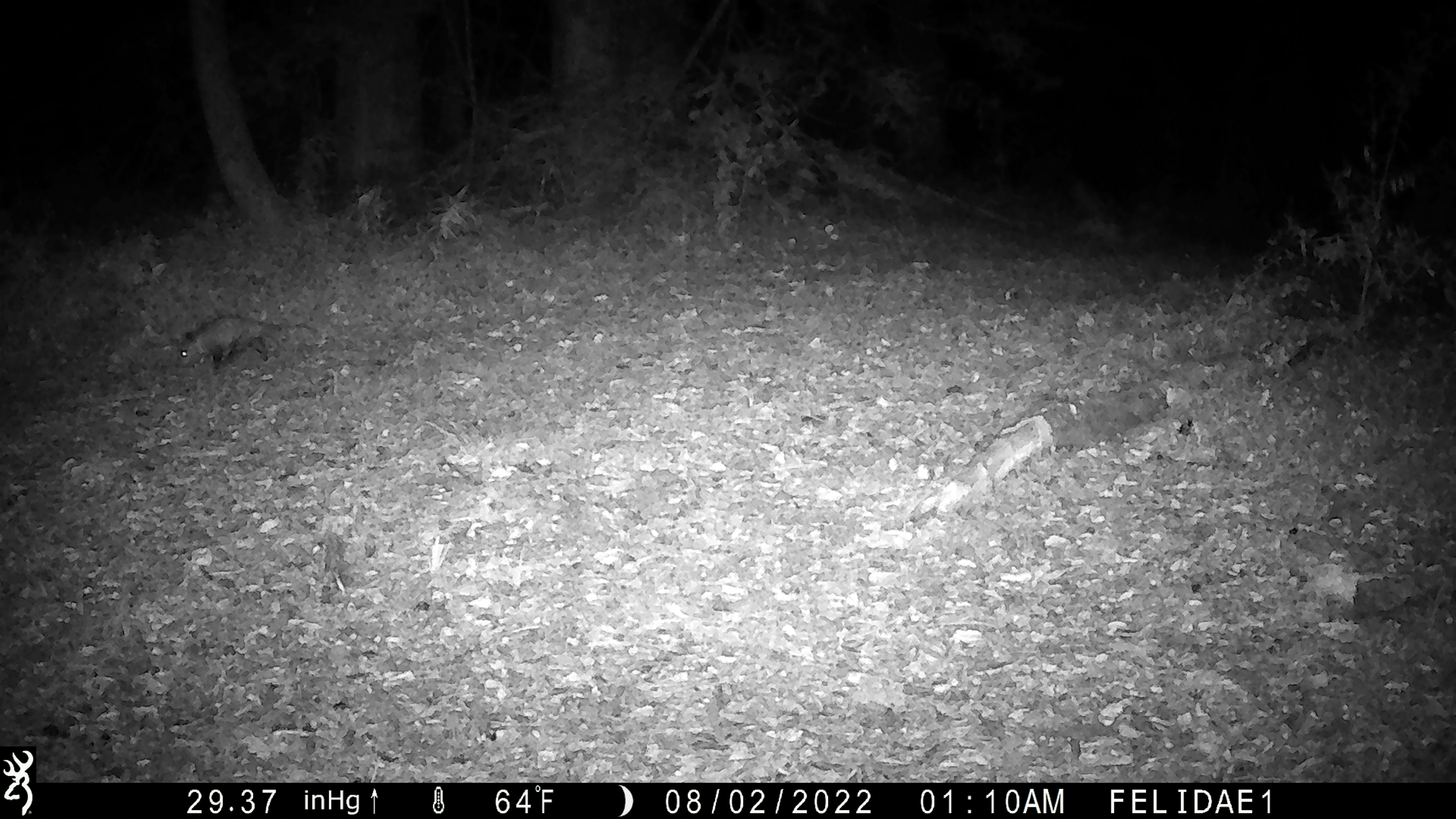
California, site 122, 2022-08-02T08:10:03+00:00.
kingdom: Animalia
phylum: Chordata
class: Mammalia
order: Didelphimorphia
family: Didelphidae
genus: Didelphis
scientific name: Didelphis virginiana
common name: virginia opossum